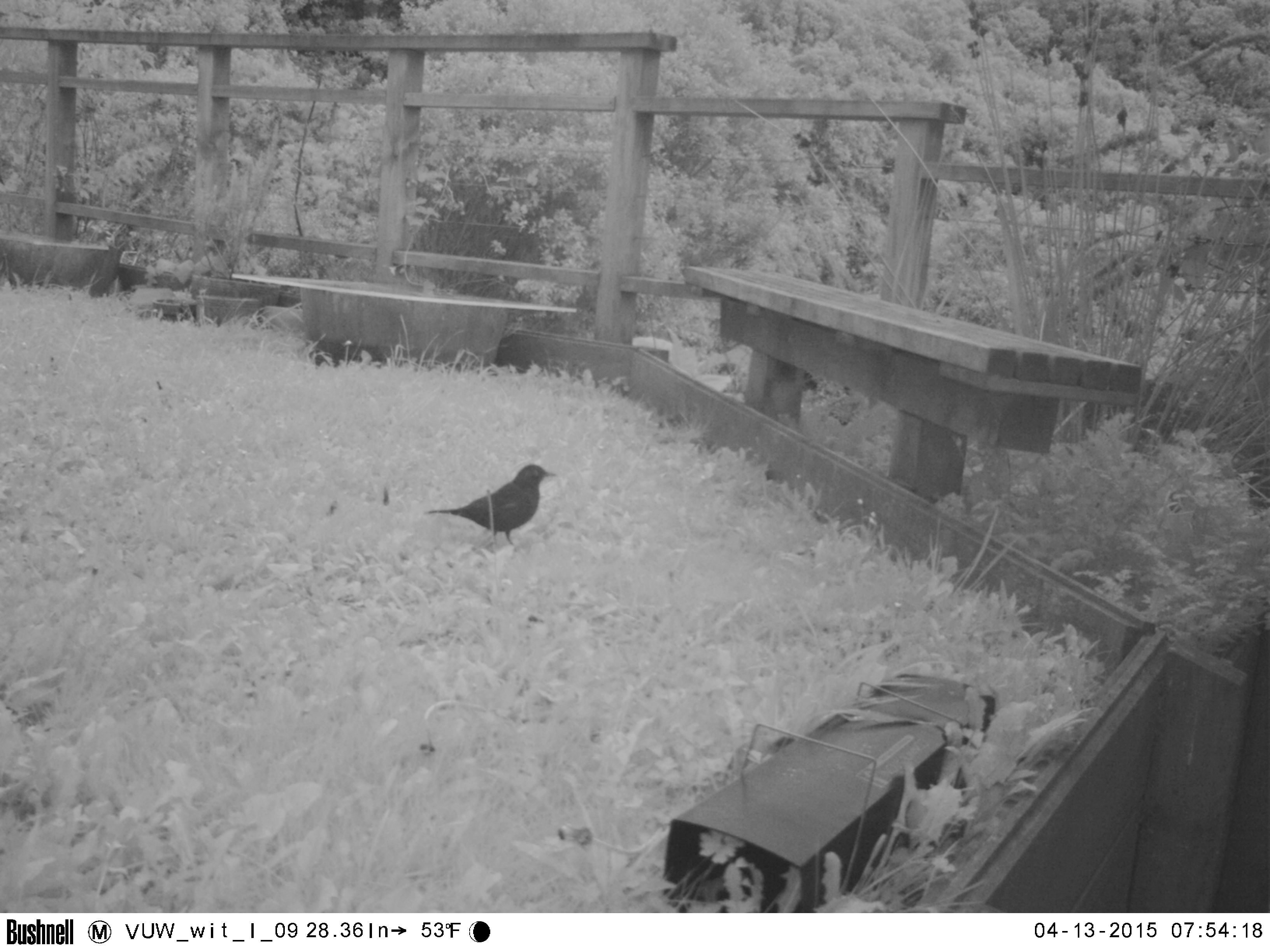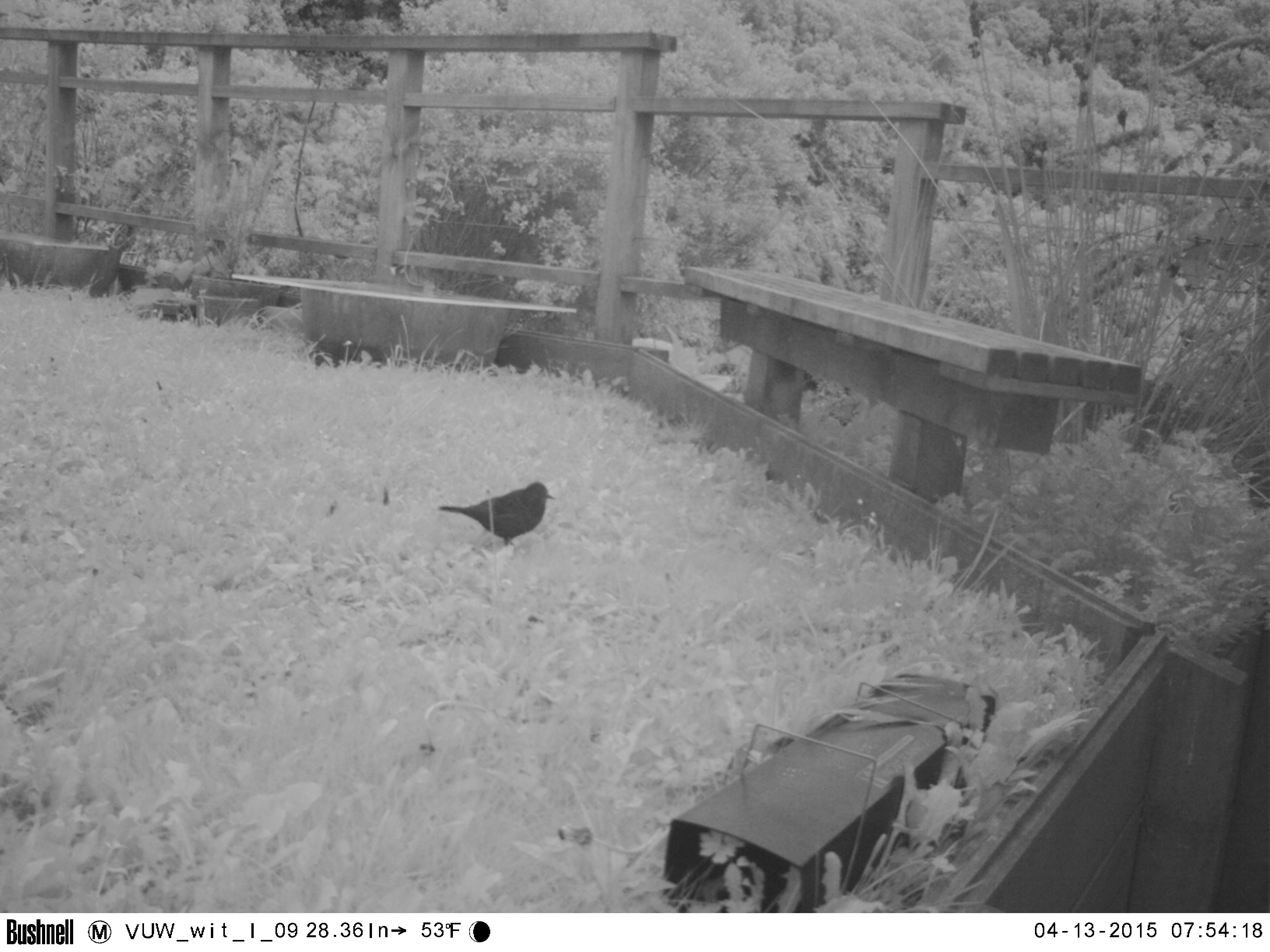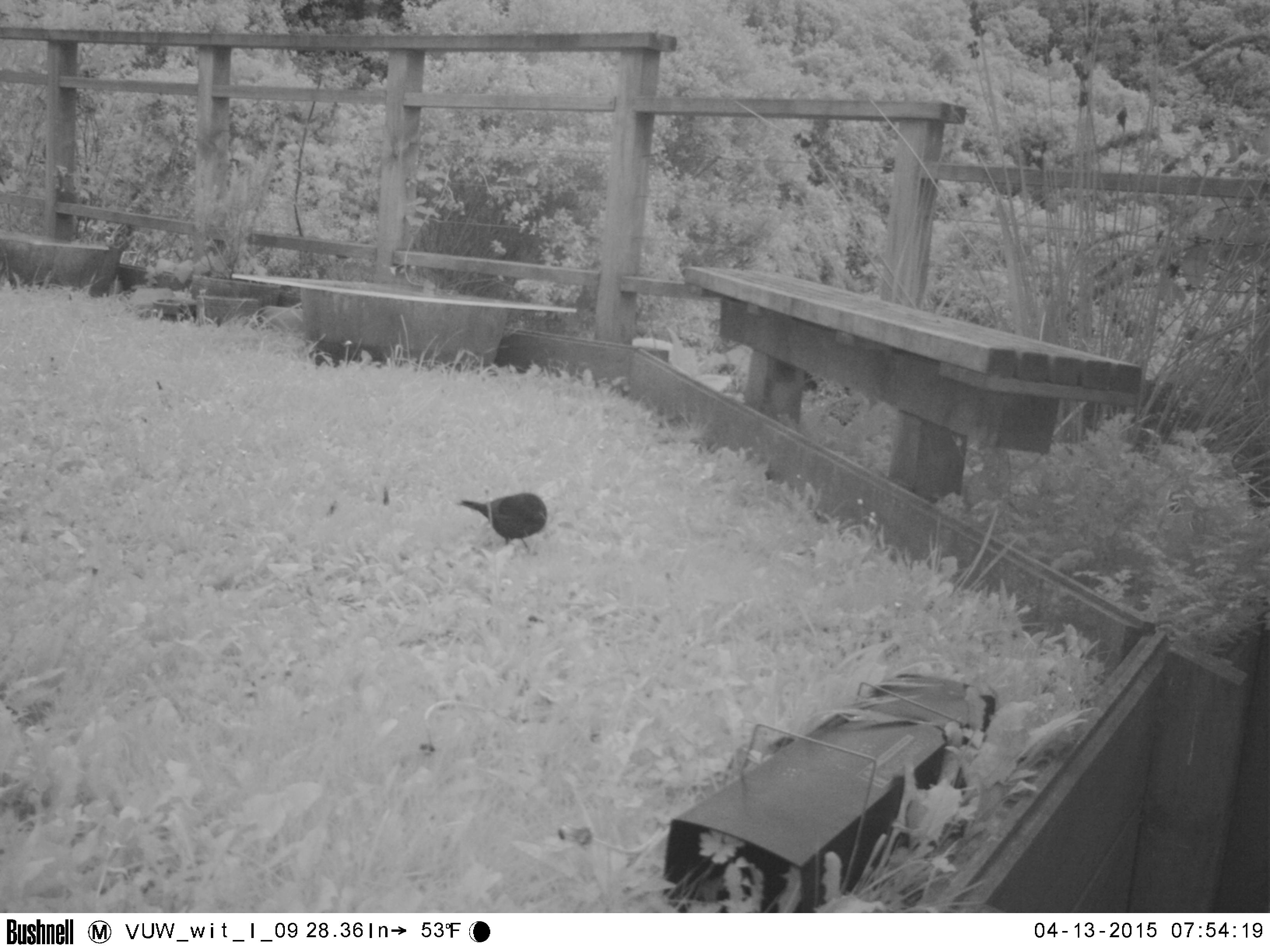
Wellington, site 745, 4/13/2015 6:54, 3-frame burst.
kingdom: Animalia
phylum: Chordata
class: Aves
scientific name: Aves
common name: bird